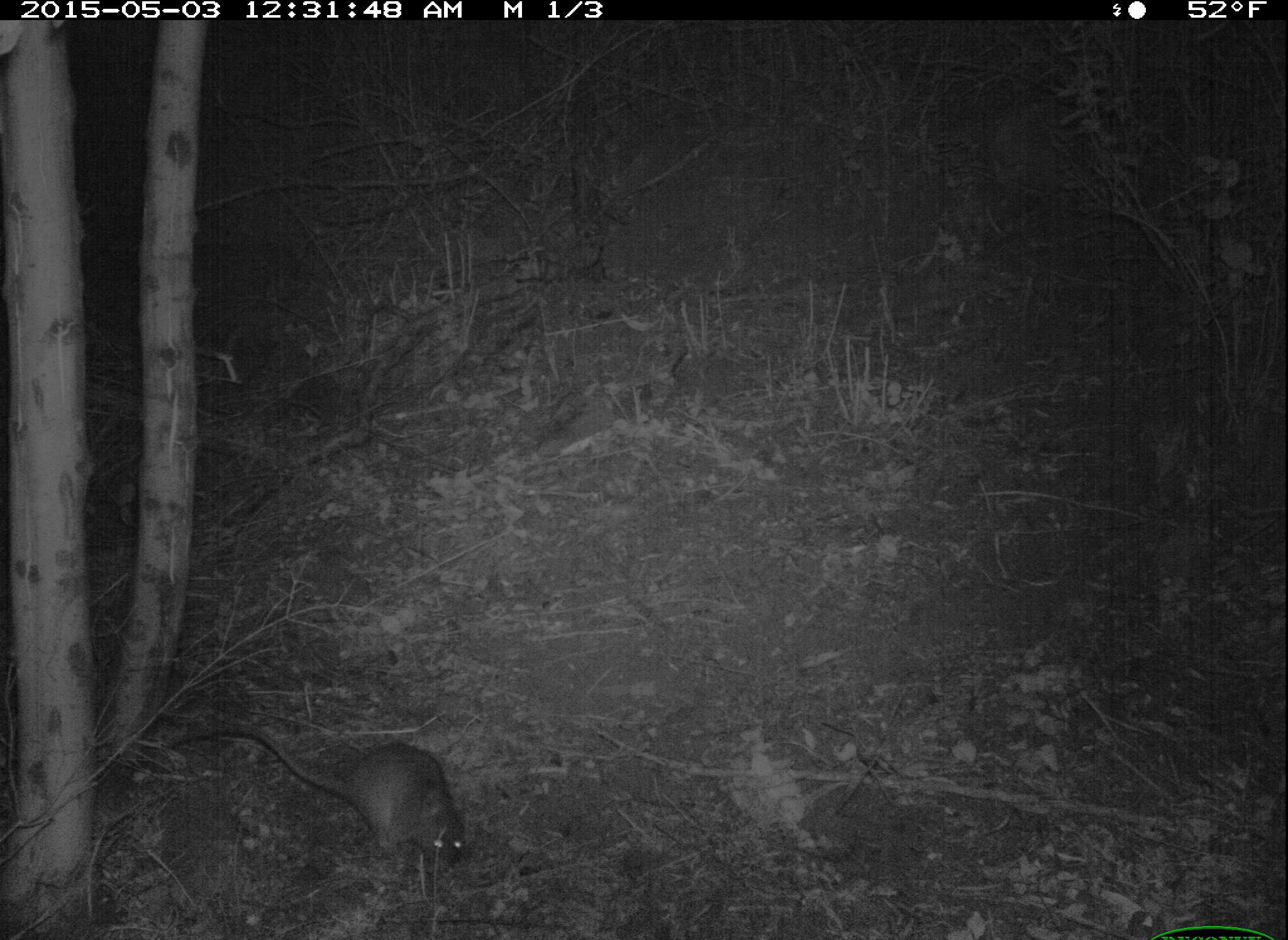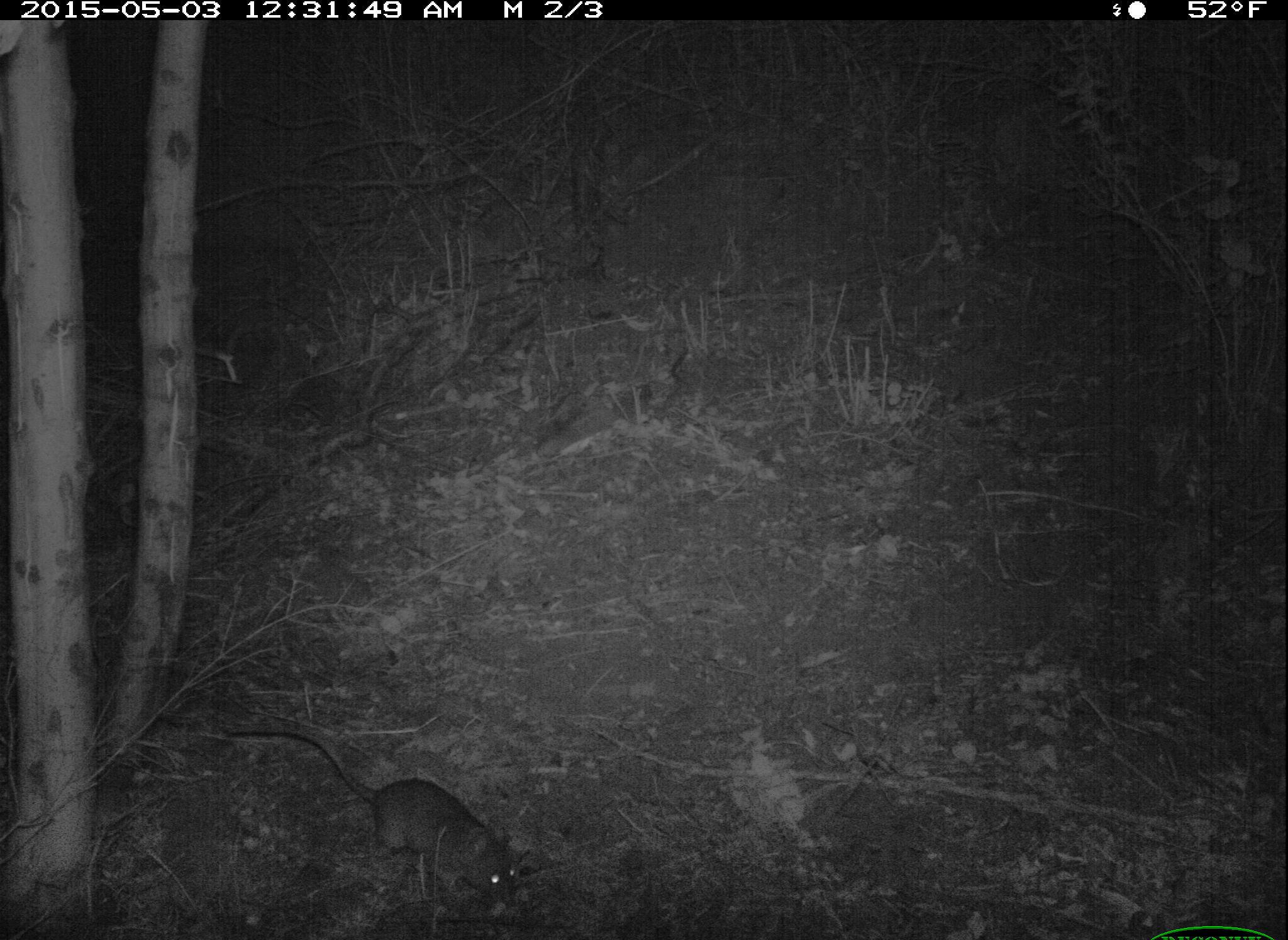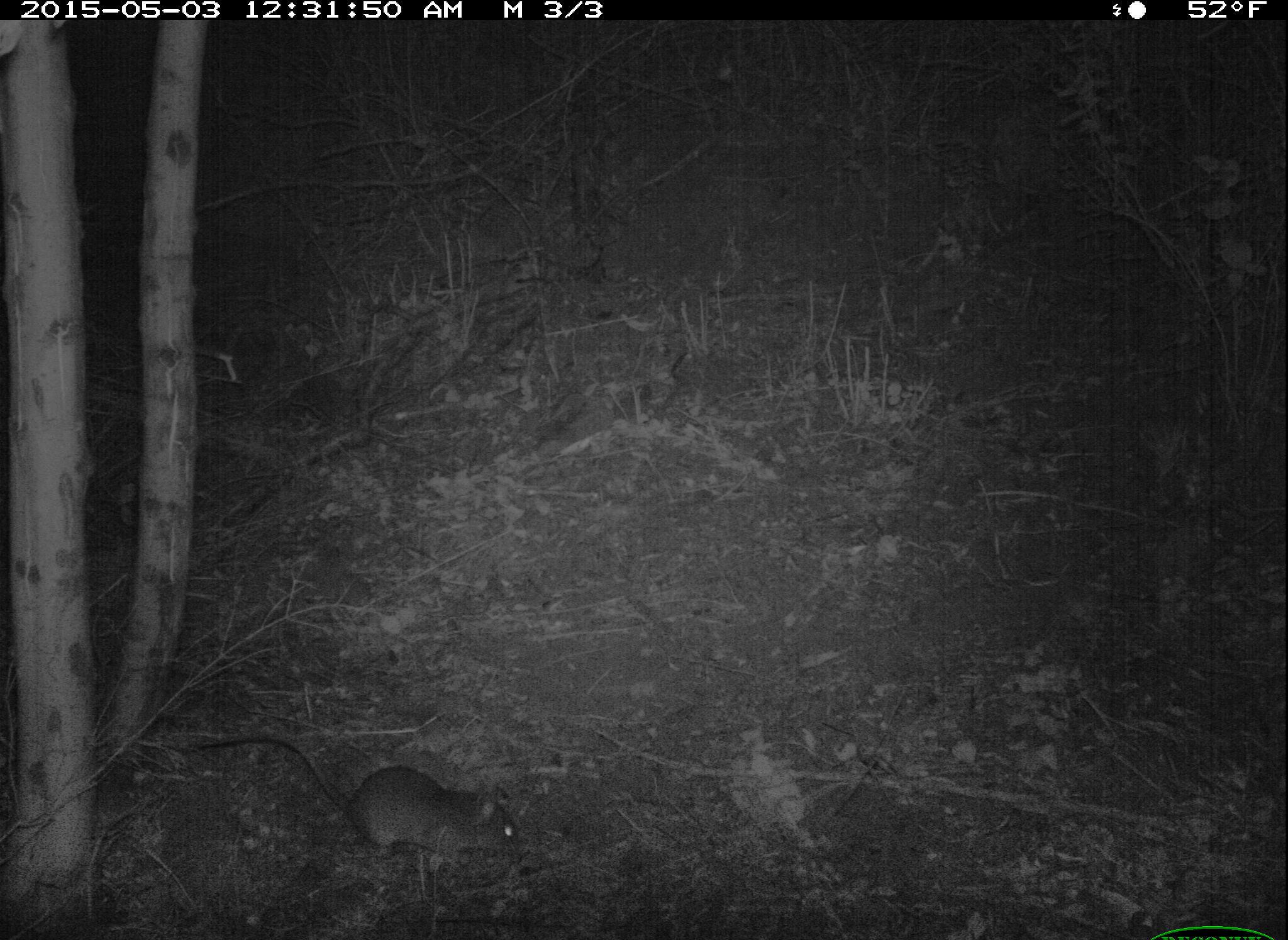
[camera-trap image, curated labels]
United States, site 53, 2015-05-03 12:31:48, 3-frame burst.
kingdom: Animalia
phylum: Chordata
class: Mammalia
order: Rodentia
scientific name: Rodentia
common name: rodent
Rodent (Rodentia).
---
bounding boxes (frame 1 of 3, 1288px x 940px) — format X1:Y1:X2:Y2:
rodent: 160:721:471:881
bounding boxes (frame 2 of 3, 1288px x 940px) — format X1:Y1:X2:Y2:
rodent: 221:724:525:922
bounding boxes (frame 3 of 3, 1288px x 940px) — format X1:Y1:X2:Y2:
rodent: 195:731:525:875